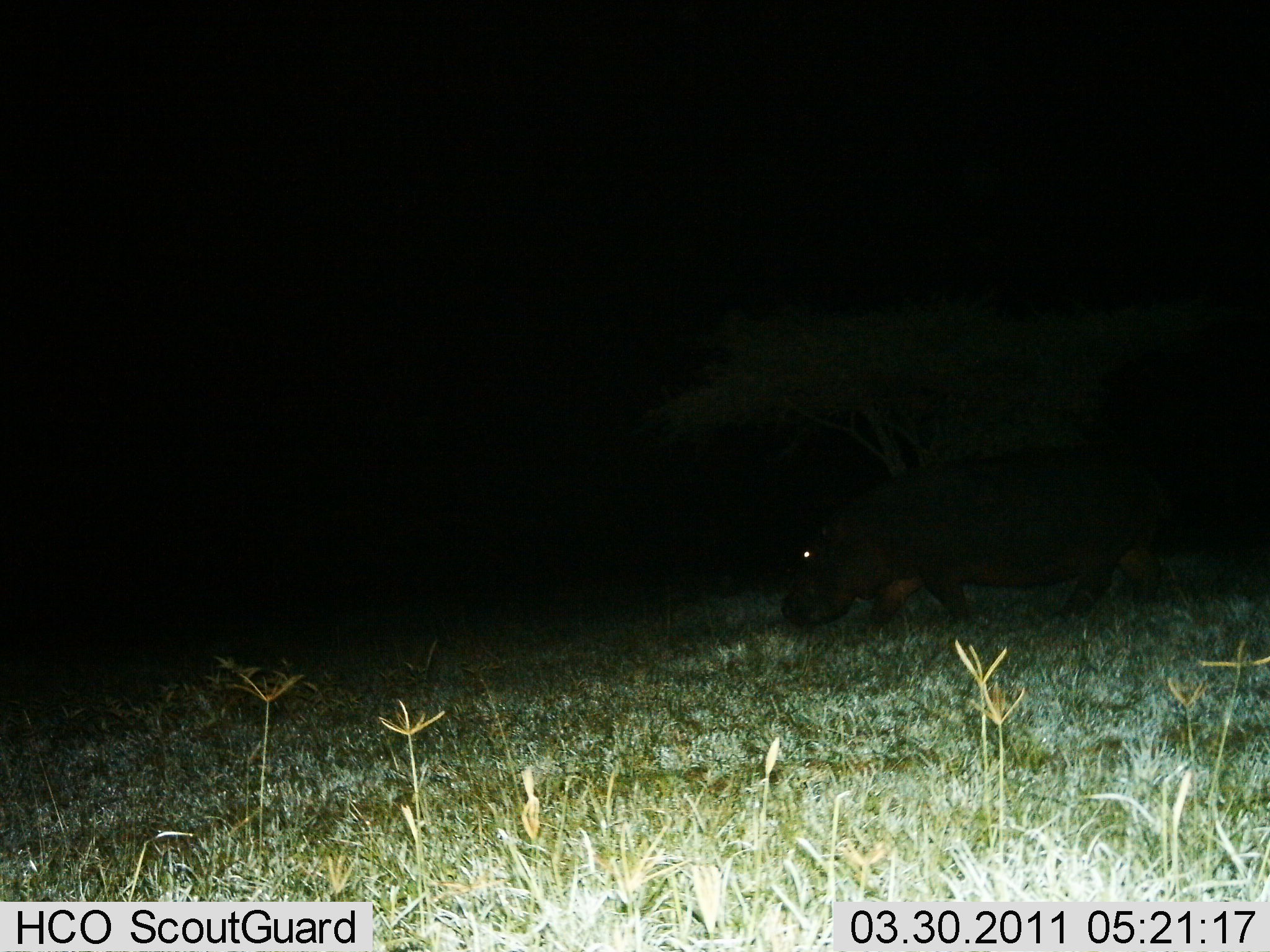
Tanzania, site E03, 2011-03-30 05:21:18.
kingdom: Animalia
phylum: Chordata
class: Mammalia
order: Artiodactyla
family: Hippopotamidae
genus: Hippopotamus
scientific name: Hippopotamus amphibius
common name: hippopotamus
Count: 1.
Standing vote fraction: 18%.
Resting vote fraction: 0%.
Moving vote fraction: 91%.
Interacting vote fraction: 0%.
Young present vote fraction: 0%.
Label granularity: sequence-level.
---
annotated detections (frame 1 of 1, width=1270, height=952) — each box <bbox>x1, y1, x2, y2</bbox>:
animal: <bbox>779, 453, 1172, 628</bbox>